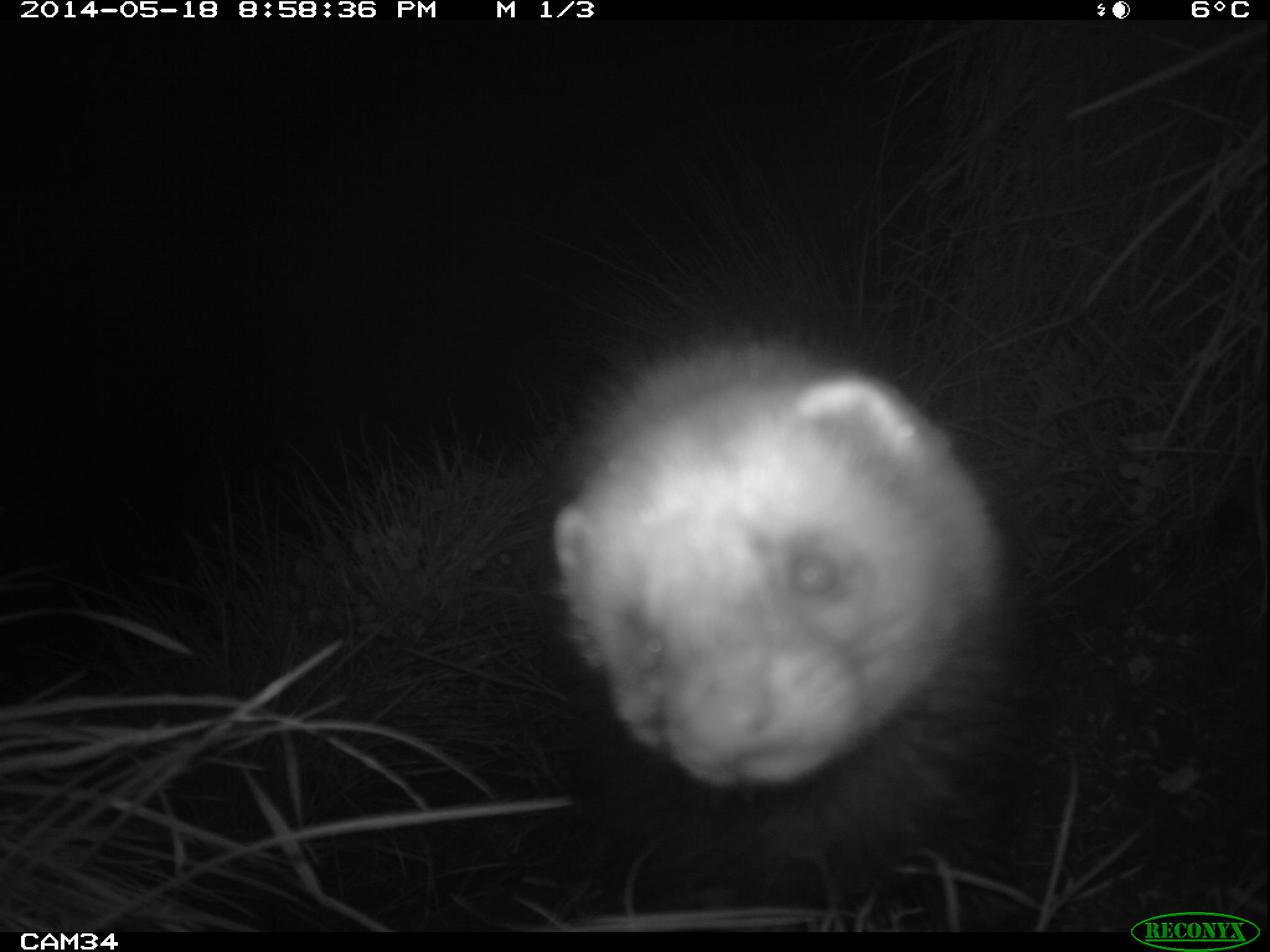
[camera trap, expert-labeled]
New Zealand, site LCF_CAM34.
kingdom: Animalia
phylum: Chordata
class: Mammalia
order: Carnivora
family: Mustelidae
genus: Mustela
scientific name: Mustela furo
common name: ferret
Ferret (Mustela furo).